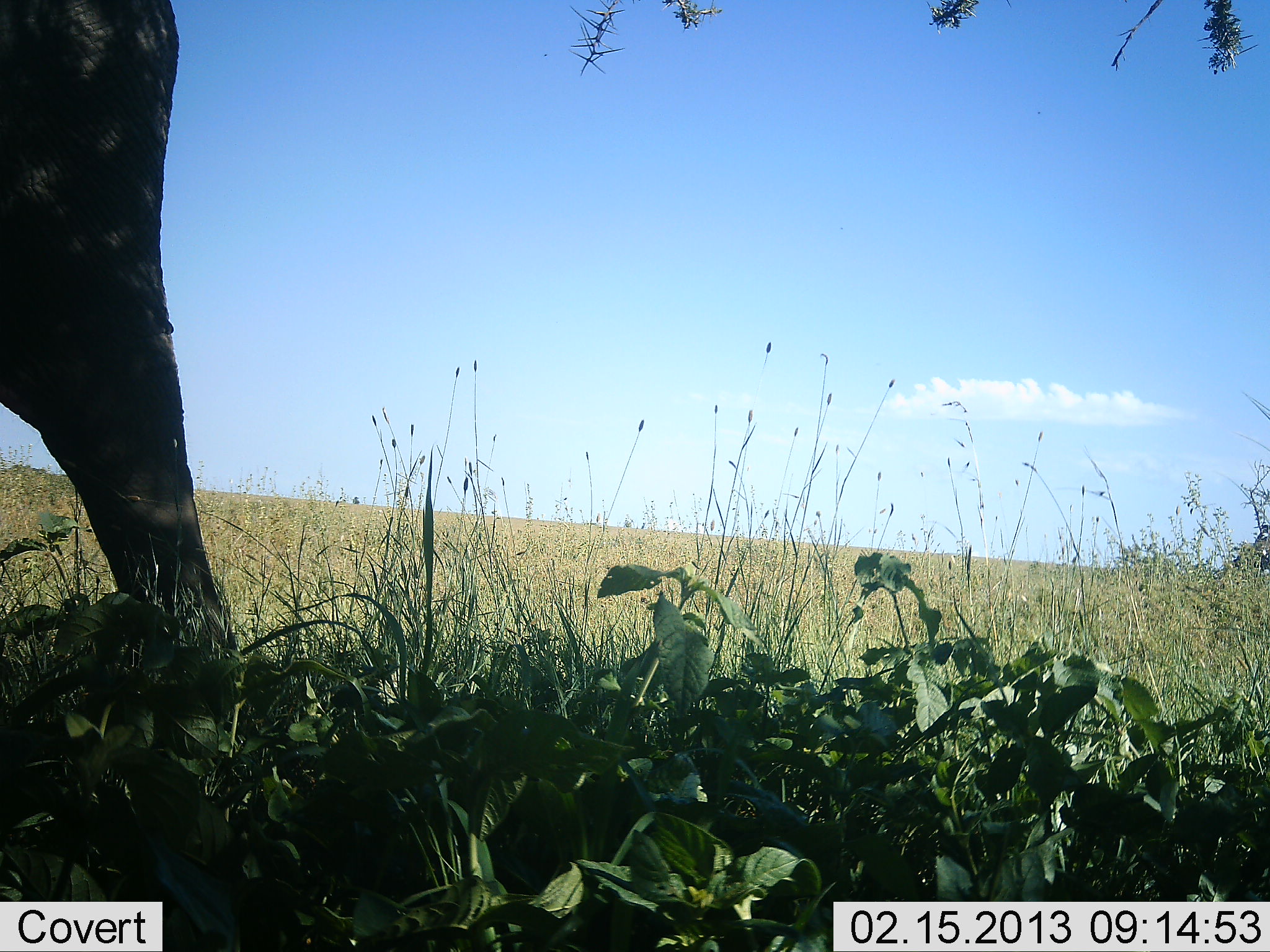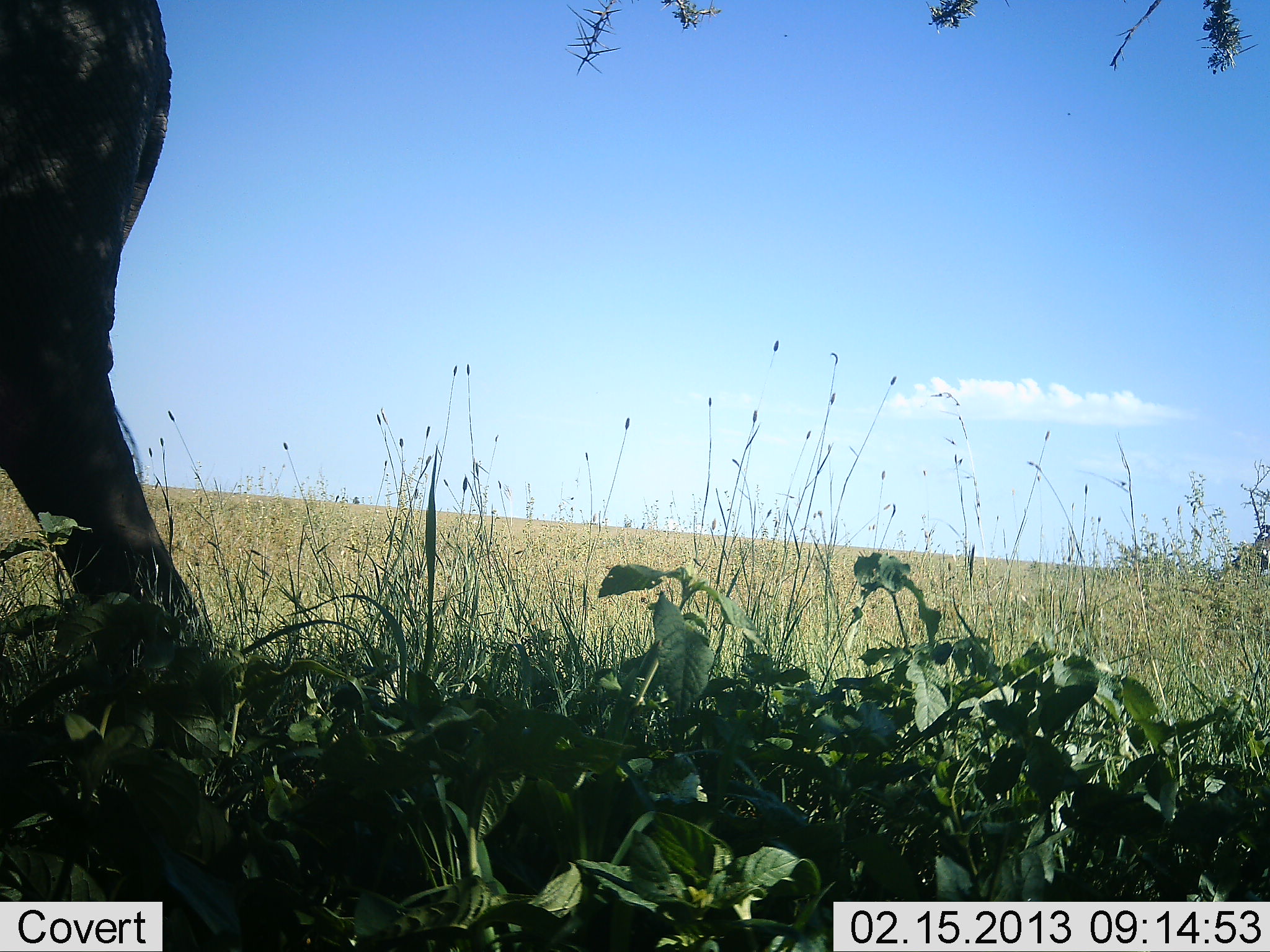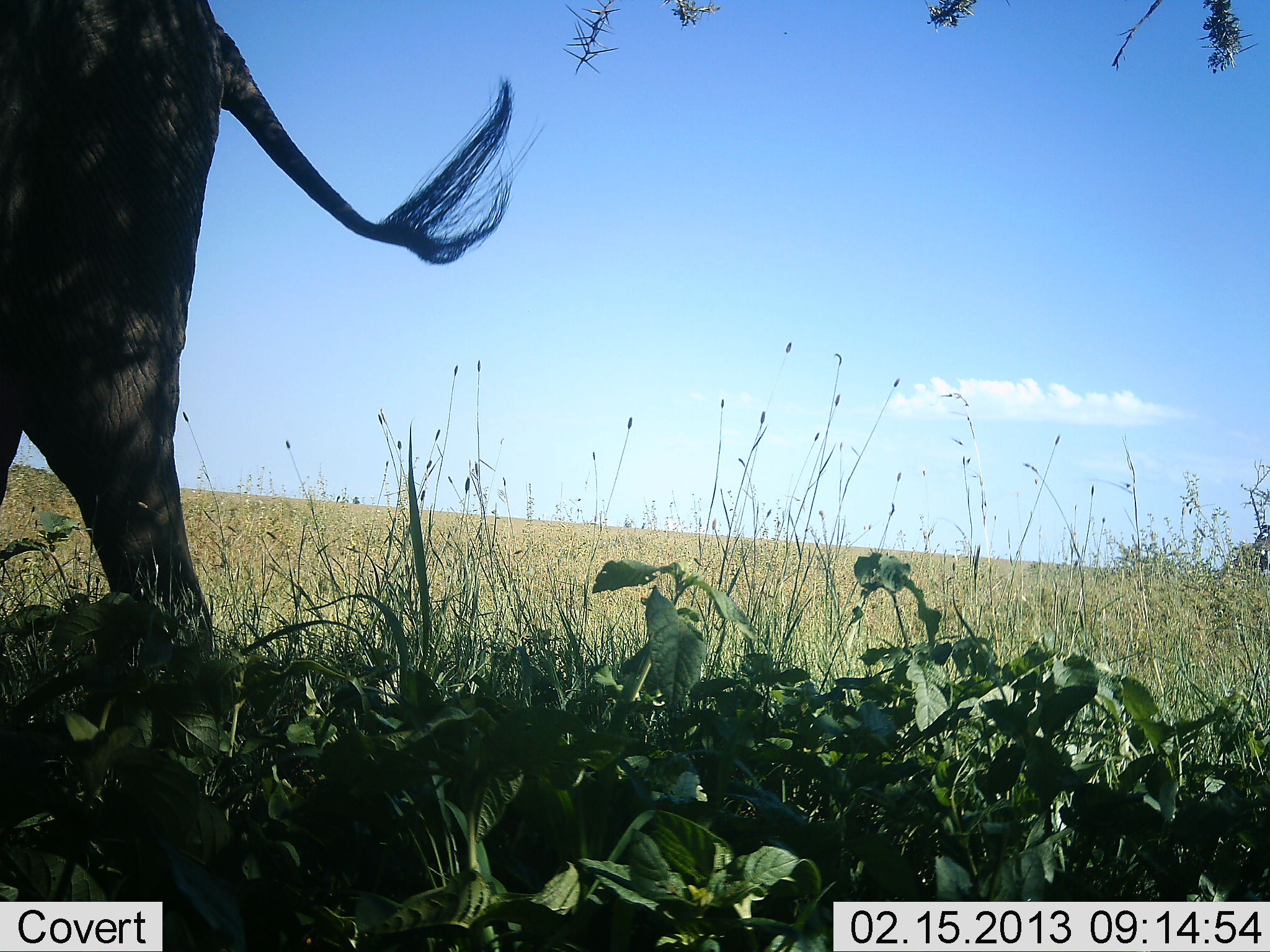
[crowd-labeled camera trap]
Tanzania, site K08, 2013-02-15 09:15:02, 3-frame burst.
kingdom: Animalia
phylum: Chordata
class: Mammalia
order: Proboscidea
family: Elephantidae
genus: Loxodonta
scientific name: Loxodonta africana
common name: african bush elephant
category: elephant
Elephant (african bush elephant) (Loxodonta africana), count 1. Behavior (volunteer vote fractions): standing 68%, resting 0%, moving 39%, interacting 0%. Young present (vote fraction): 0%. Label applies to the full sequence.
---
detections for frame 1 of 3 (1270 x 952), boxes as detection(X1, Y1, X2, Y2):
animal: detection(1, 0, 239, 672)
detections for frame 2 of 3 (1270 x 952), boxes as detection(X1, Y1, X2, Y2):
animal: detection(1, 0, 239, 672)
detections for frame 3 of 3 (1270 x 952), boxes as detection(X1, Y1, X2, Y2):
animal: detection(1, 0, 543, 688)